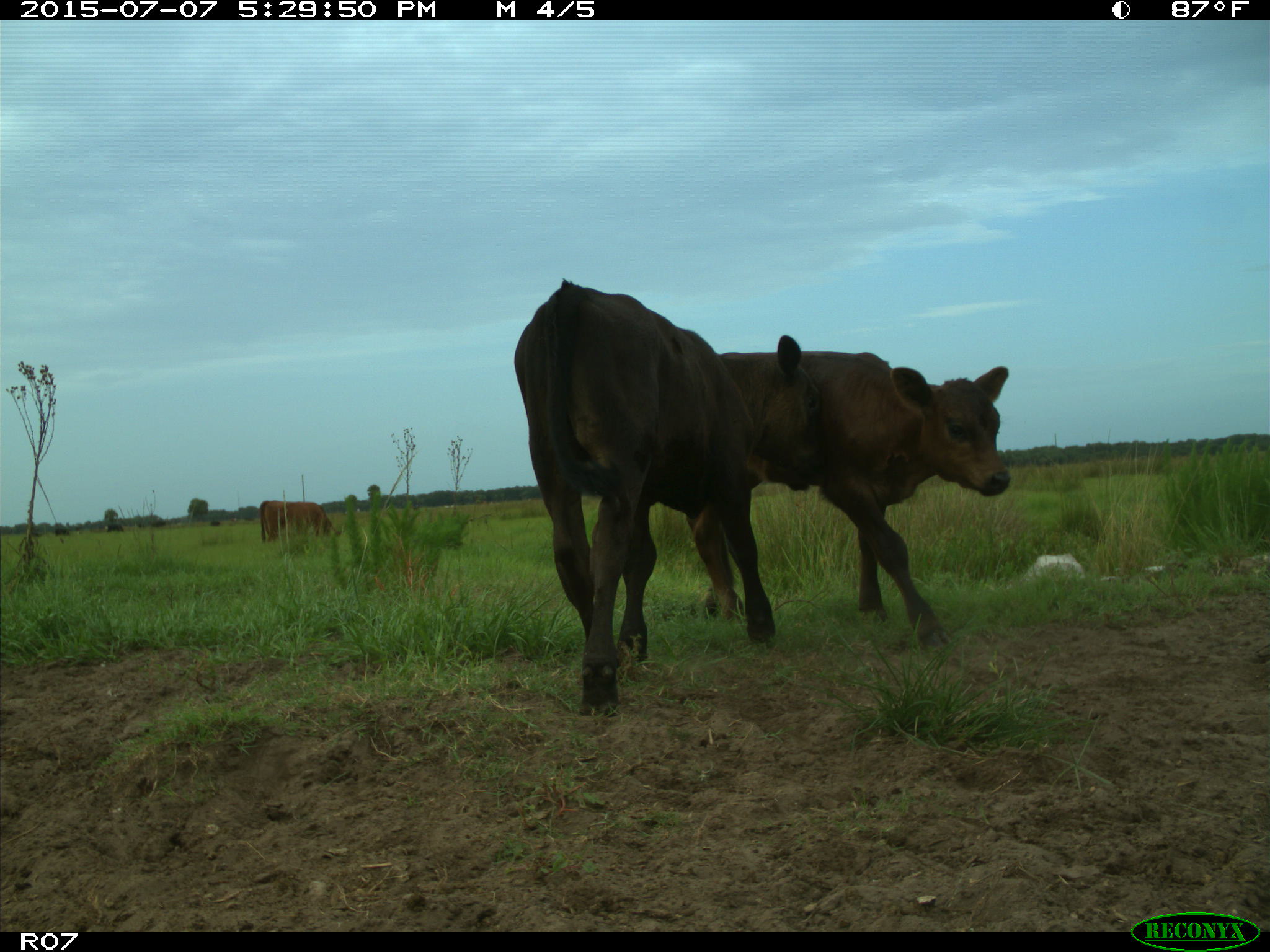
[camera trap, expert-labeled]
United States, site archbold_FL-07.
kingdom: Animalia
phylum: Chordata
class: Mammalia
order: Artiodactyla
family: Bovidae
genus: Bos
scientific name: Bos taurus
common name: domestic cow